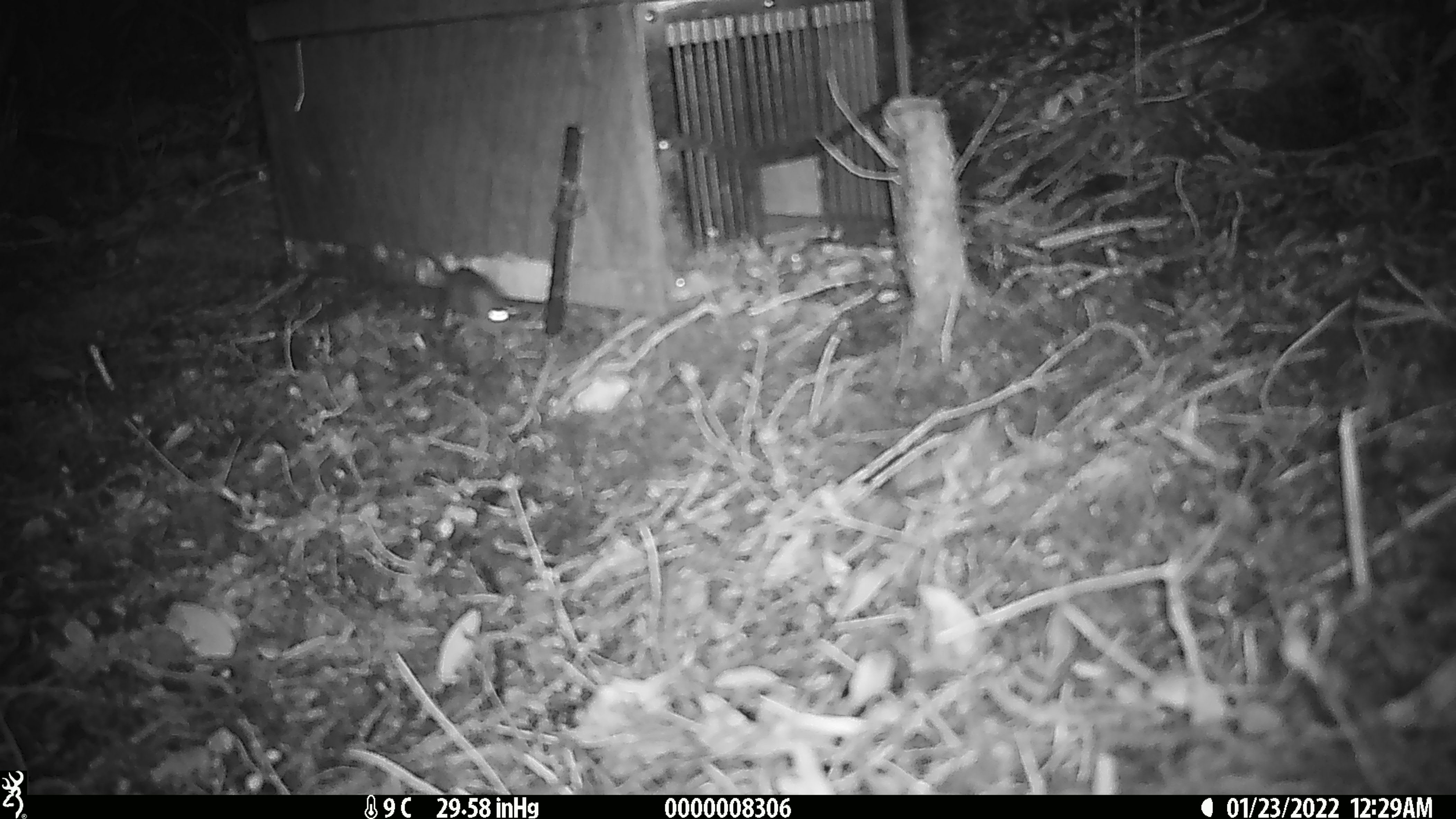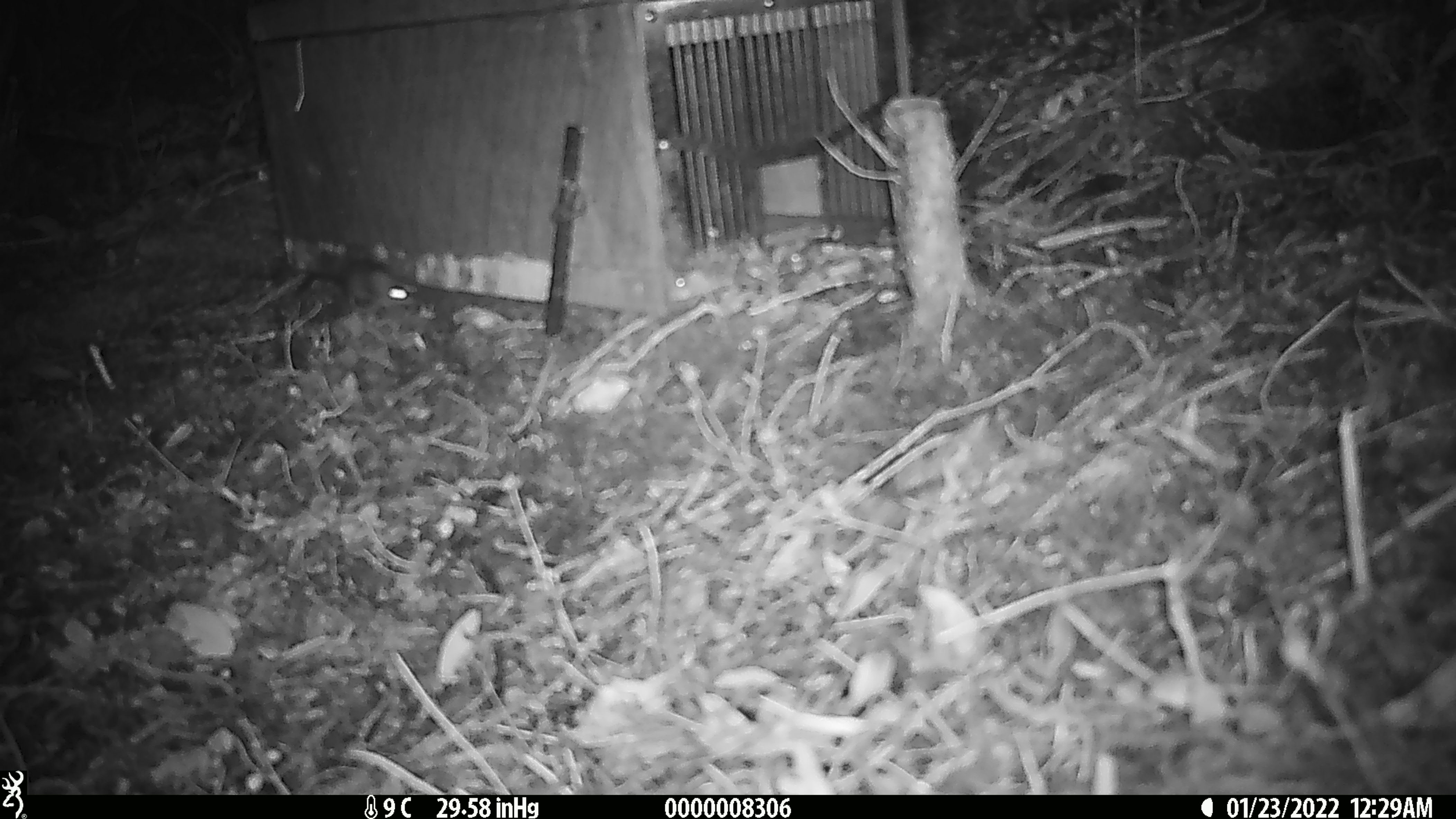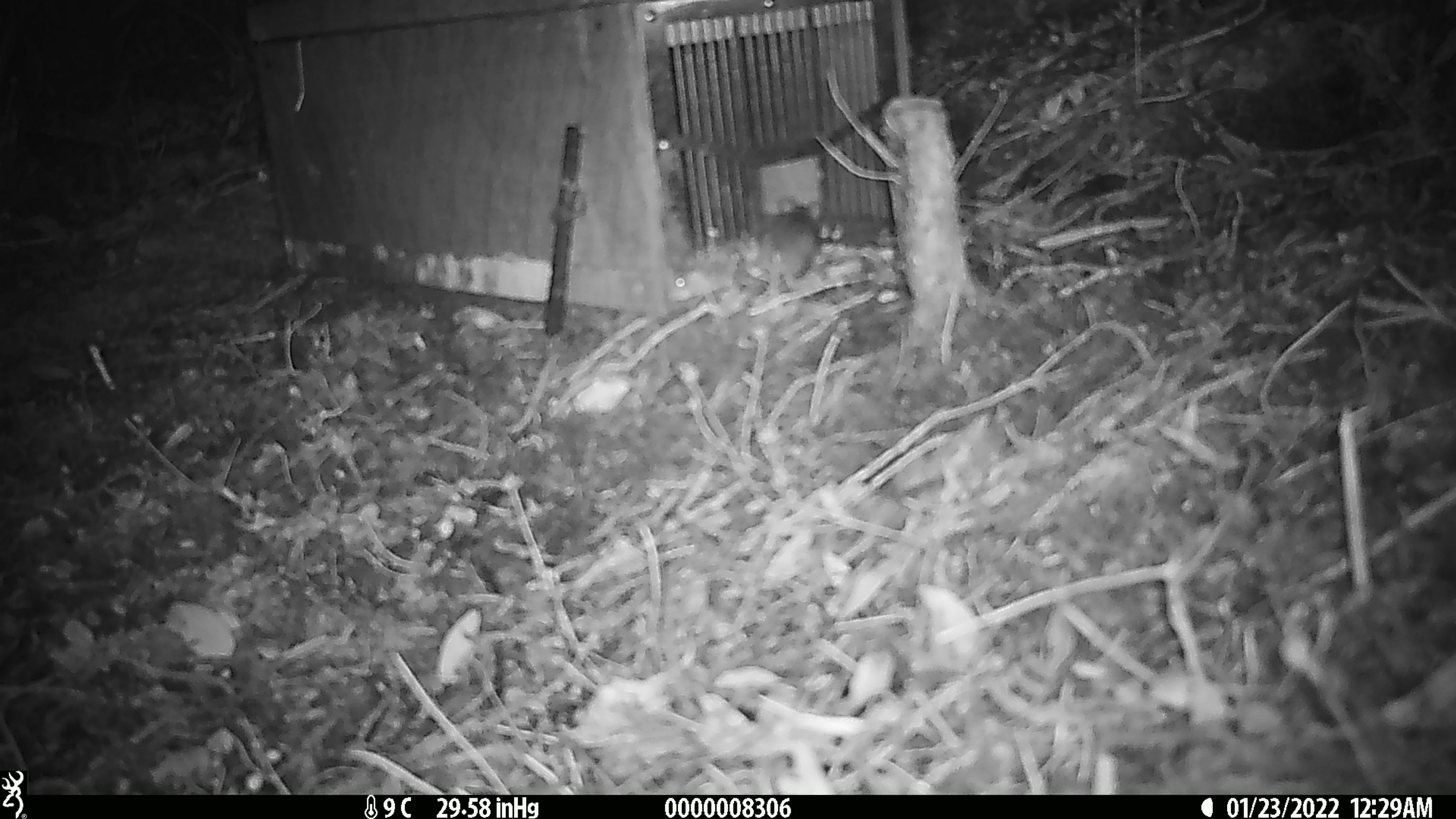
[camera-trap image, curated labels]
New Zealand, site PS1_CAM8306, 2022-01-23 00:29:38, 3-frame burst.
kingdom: Animalia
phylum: Chordata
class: Mammalia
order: Rodentia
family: Muridae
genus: Mus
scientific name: Mus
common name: mouse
Mouse (Mus).